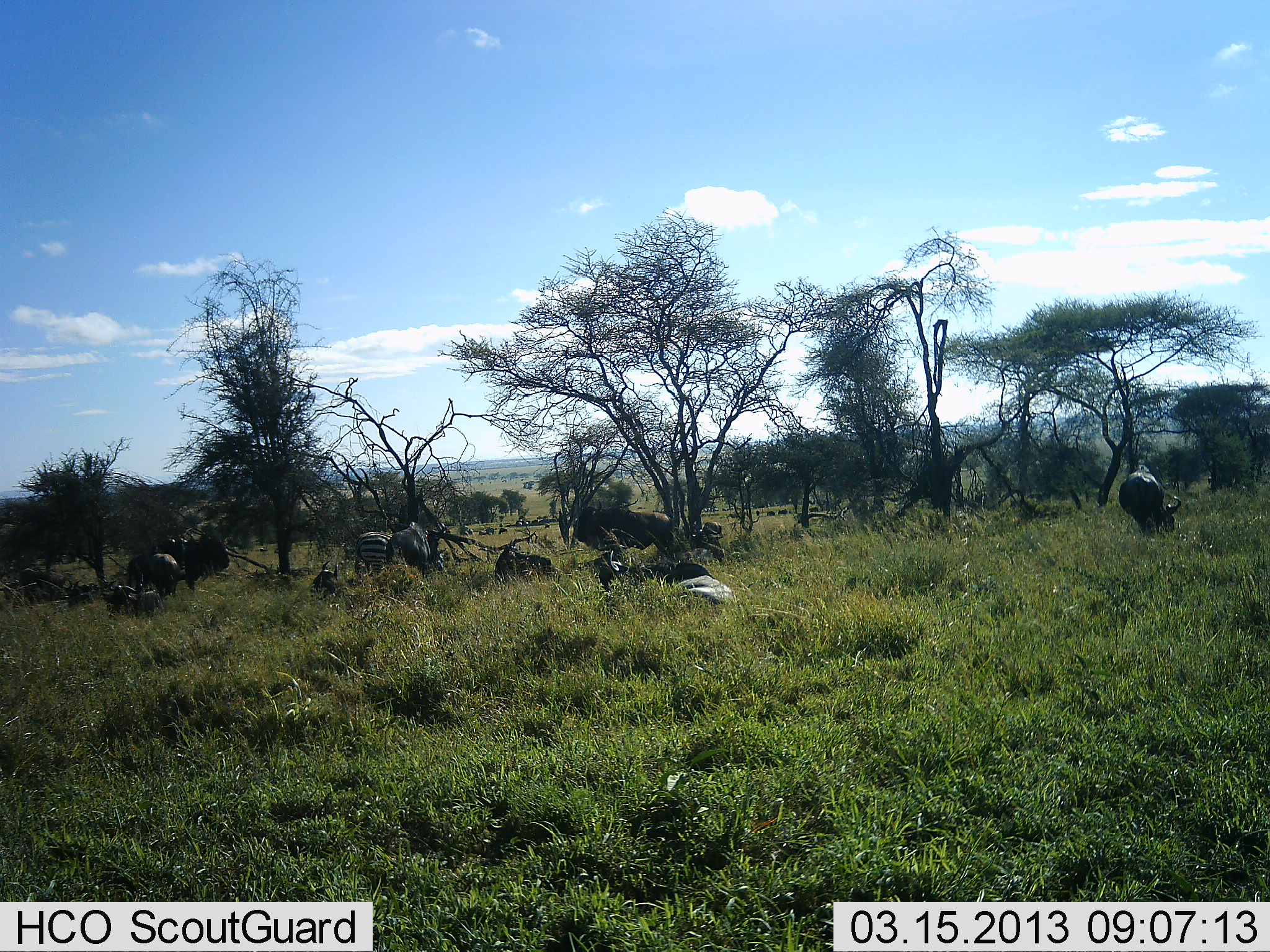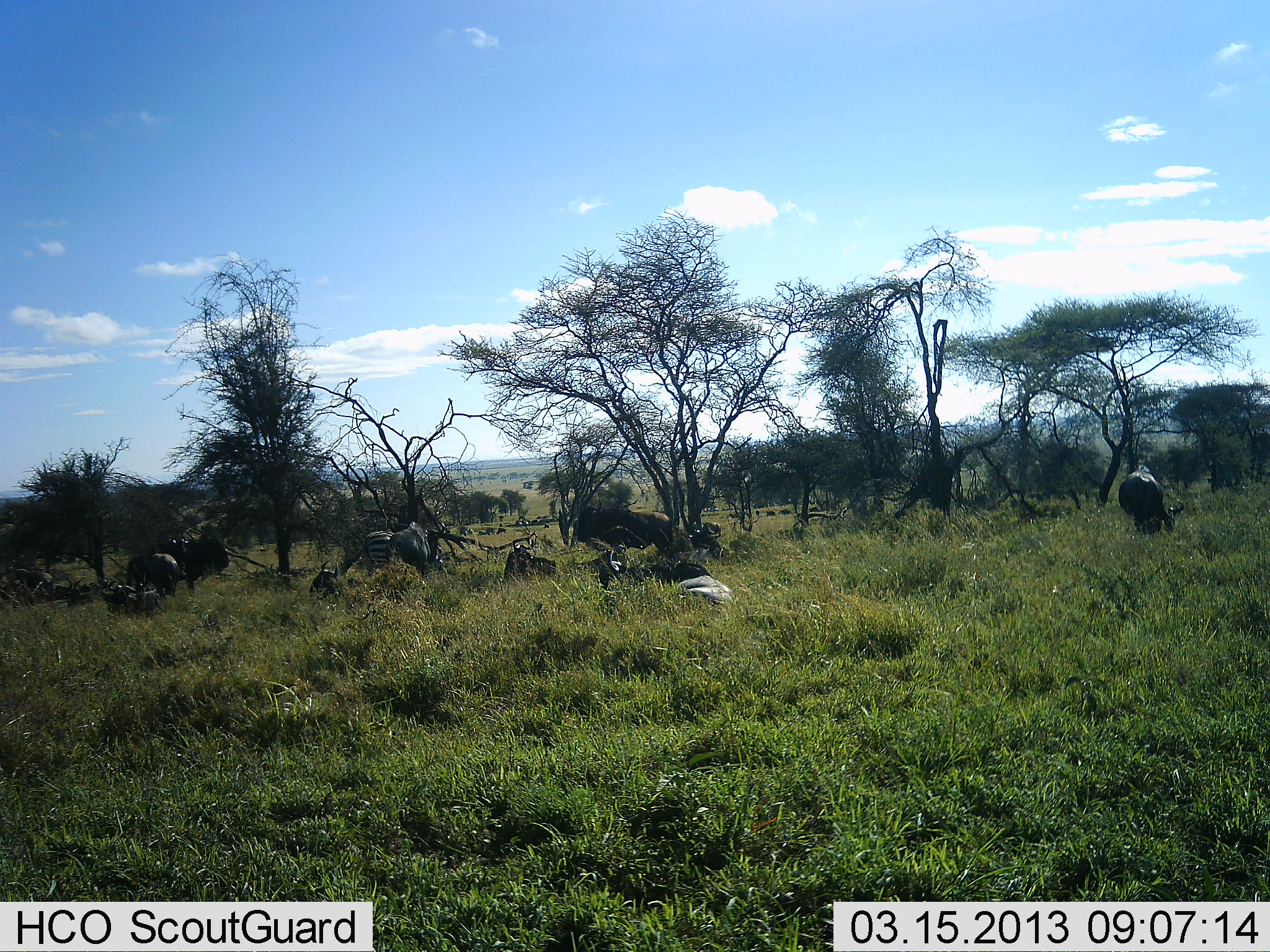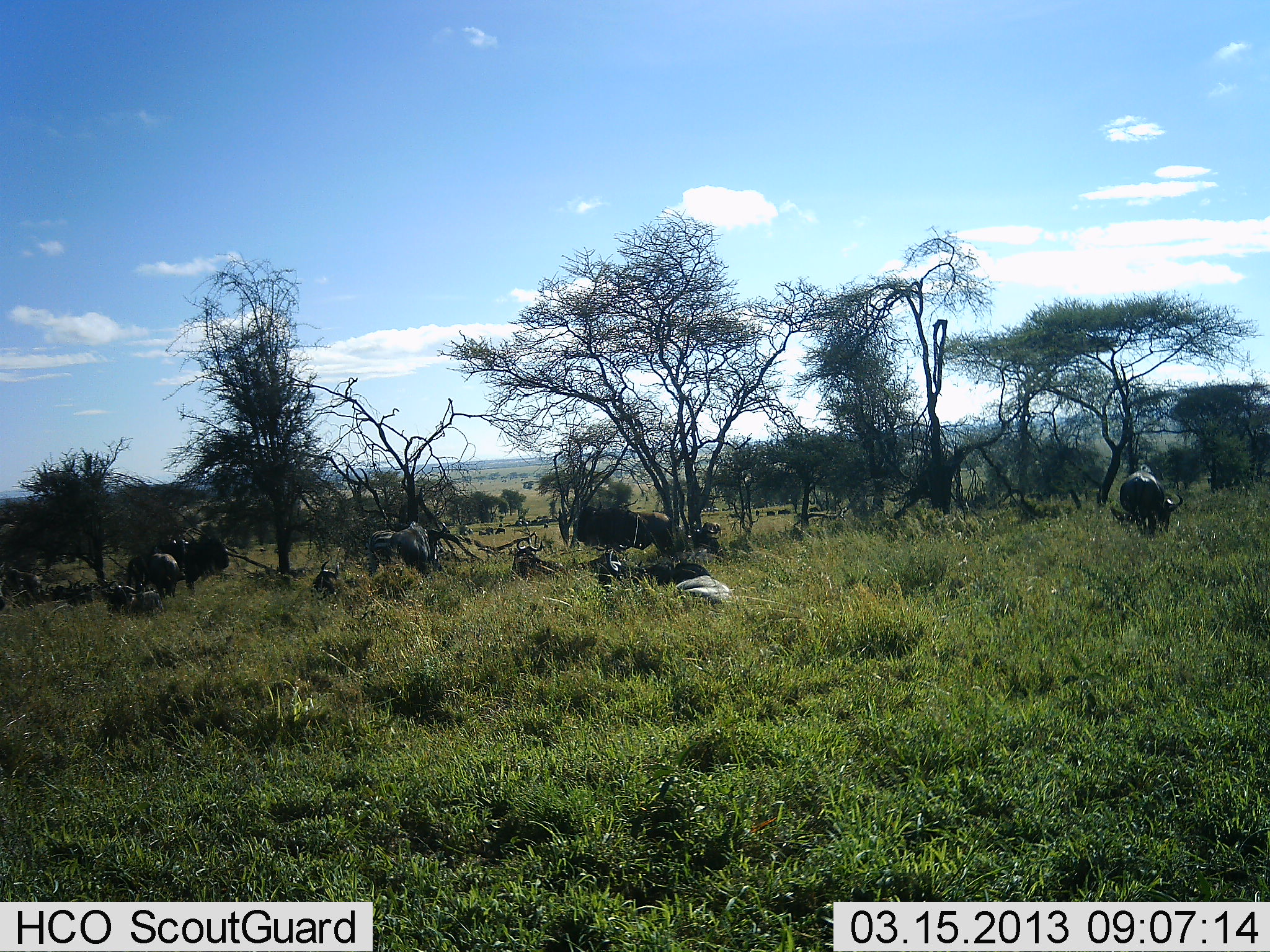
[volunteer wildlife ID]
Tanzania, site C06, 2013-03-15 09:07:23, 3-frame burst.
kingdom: Animalia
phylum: Chordata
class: Mammalia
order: Artiodactyla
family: Bovidae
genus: Connochaetes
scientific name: Connochaetes taurinus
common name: blue wildebeest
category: wildebeest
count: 10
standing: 78%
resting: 74%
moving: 17%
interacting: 4%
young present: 0%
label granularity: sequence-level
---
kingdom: Animalia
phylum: Chordata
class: Mammalia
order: Perissodactyla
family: Equidae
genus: Equus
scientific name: Equus quagga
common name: plains zebra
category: zebra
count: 1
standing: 62%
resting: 10%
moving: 10%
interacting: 5%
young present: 0%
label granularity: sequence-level